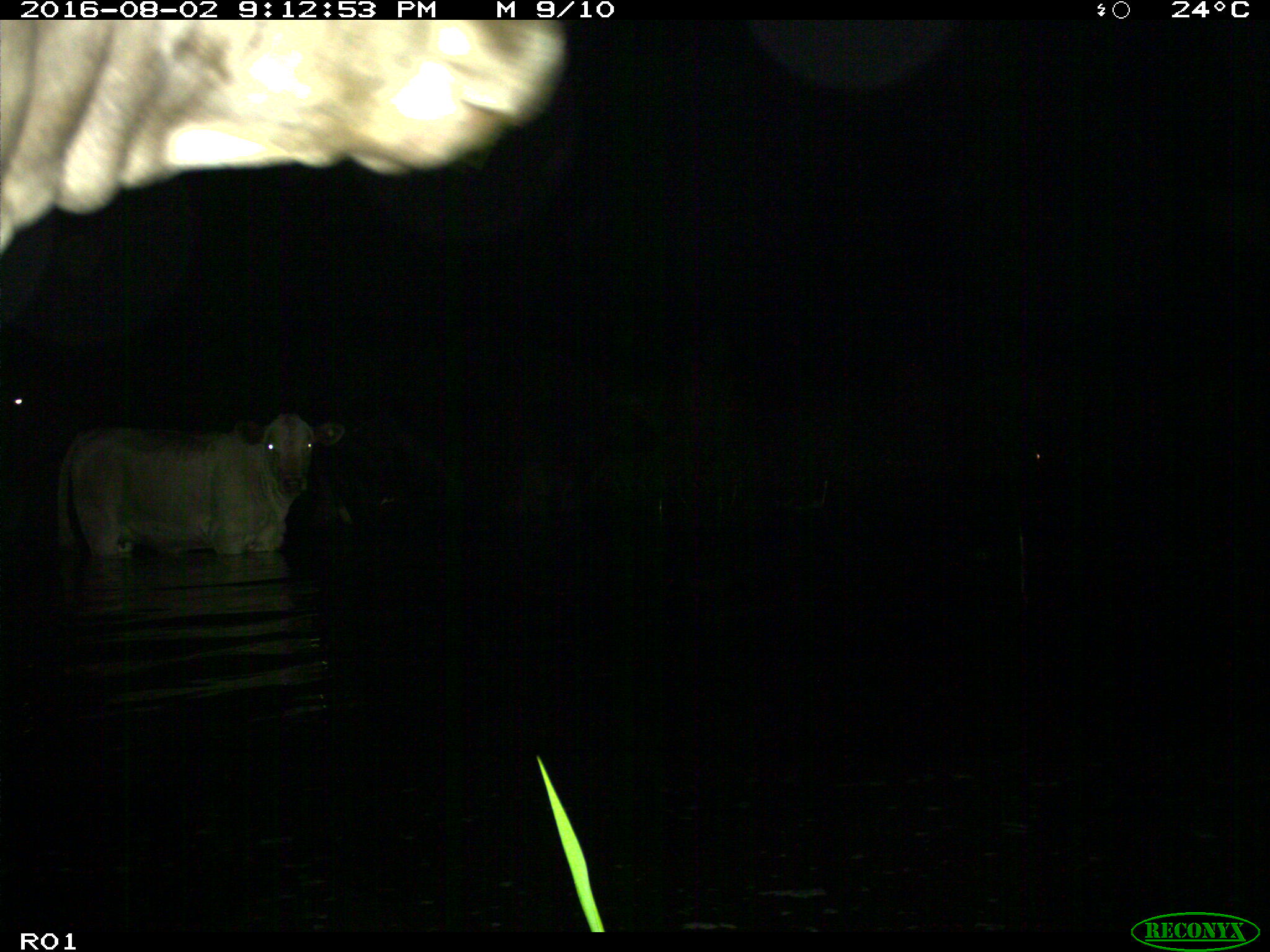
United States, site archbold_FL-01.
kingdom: Animalia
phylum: Chordata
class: Mammalia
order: Artiodactyla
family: Bovidae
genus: Bos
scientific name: Bos taurus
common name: domestic cow